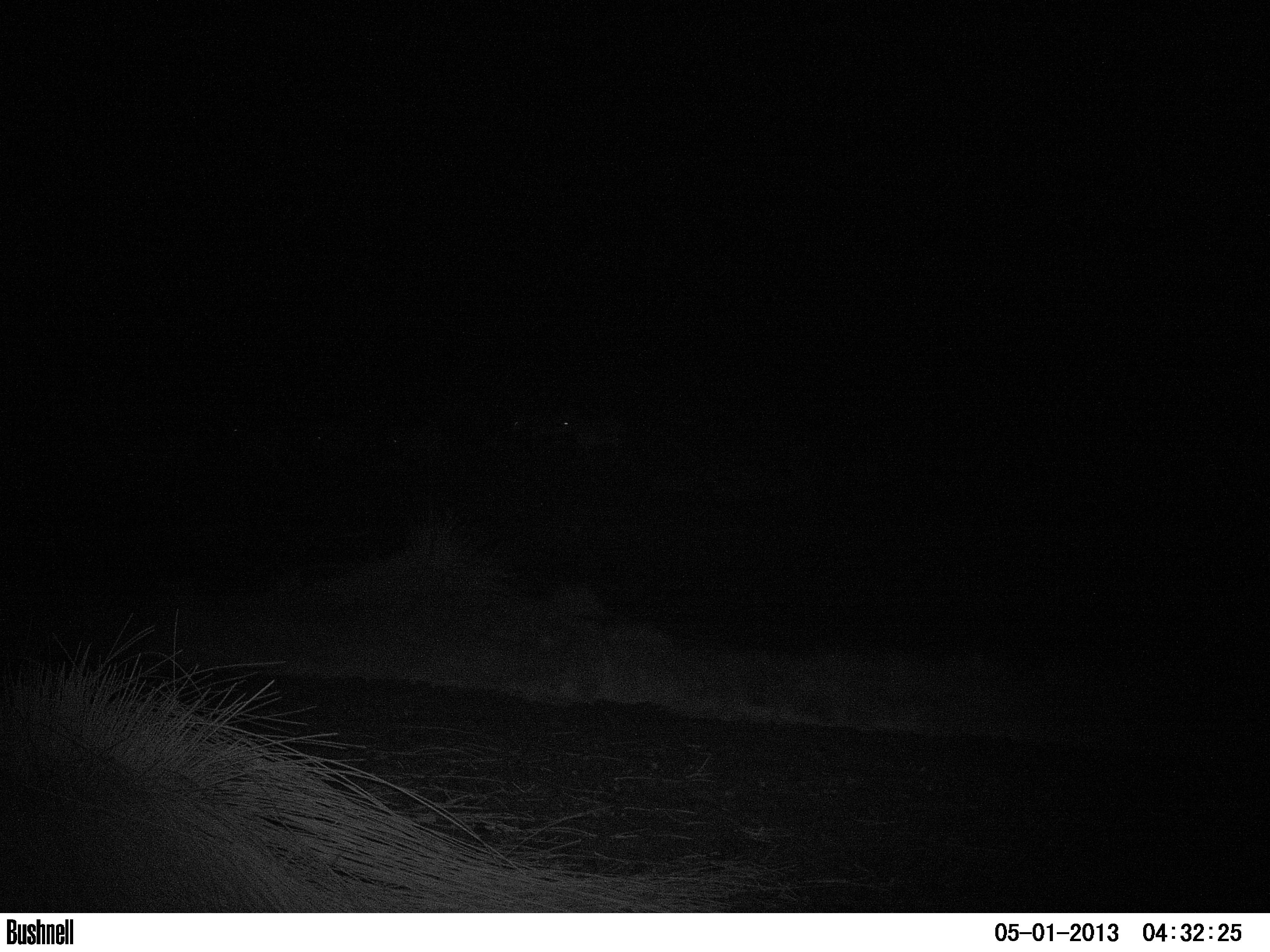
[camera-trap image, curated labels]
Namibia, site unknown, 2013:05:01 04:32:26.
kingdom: Animalia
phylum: Chordata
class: Mammalia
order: Perissodactyla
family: Equidae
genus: Equus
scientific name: Equus zebra hartmannae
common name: hartmann's mountain zebra